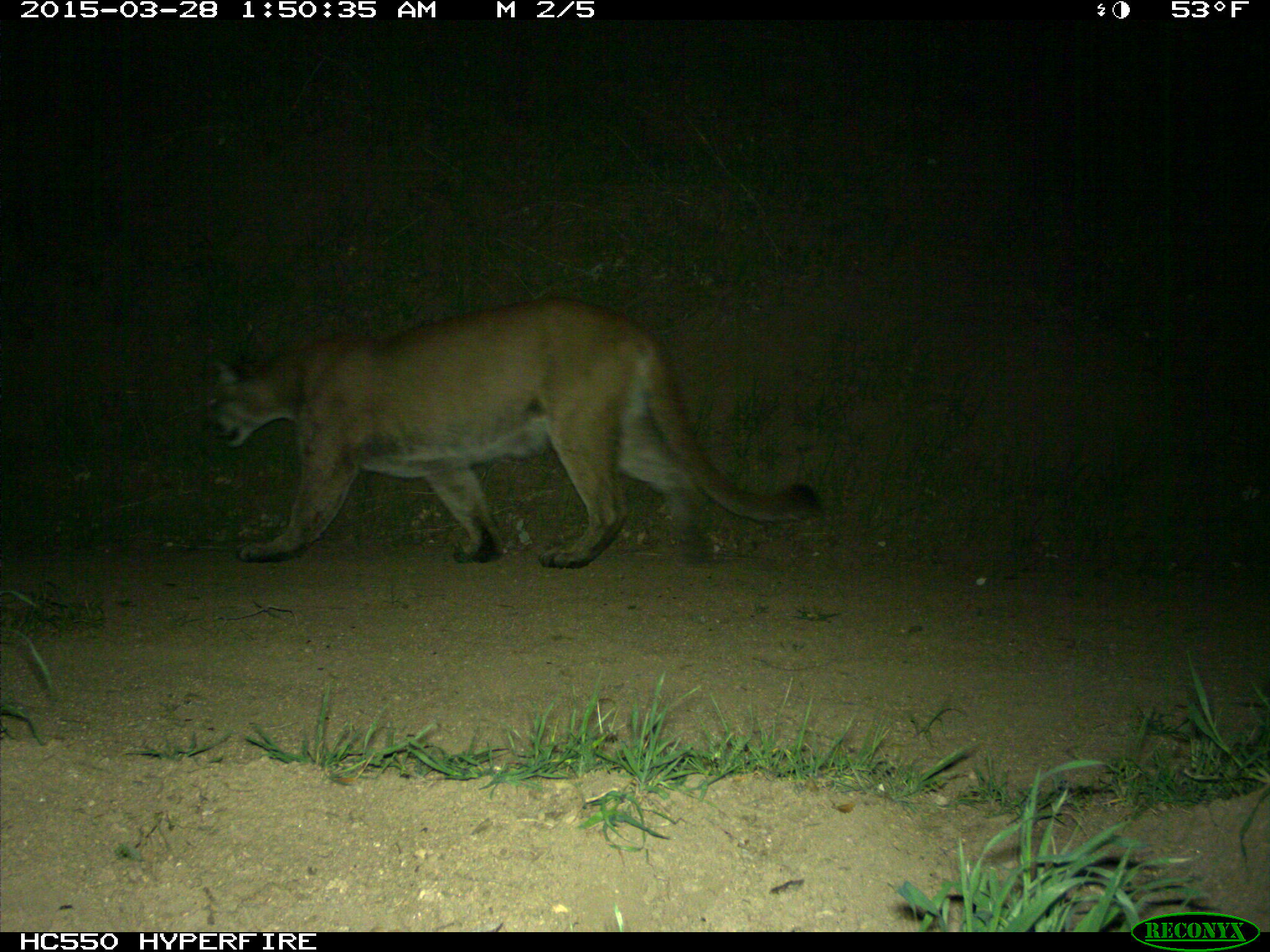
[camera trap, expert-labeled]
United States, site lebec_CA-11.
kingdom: Animalia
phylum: Chordata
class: Mammalia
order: Carnivora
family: Felidae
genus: Puma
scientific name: Puma concolor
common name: mountain lion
Puma concolor (mountain lion).